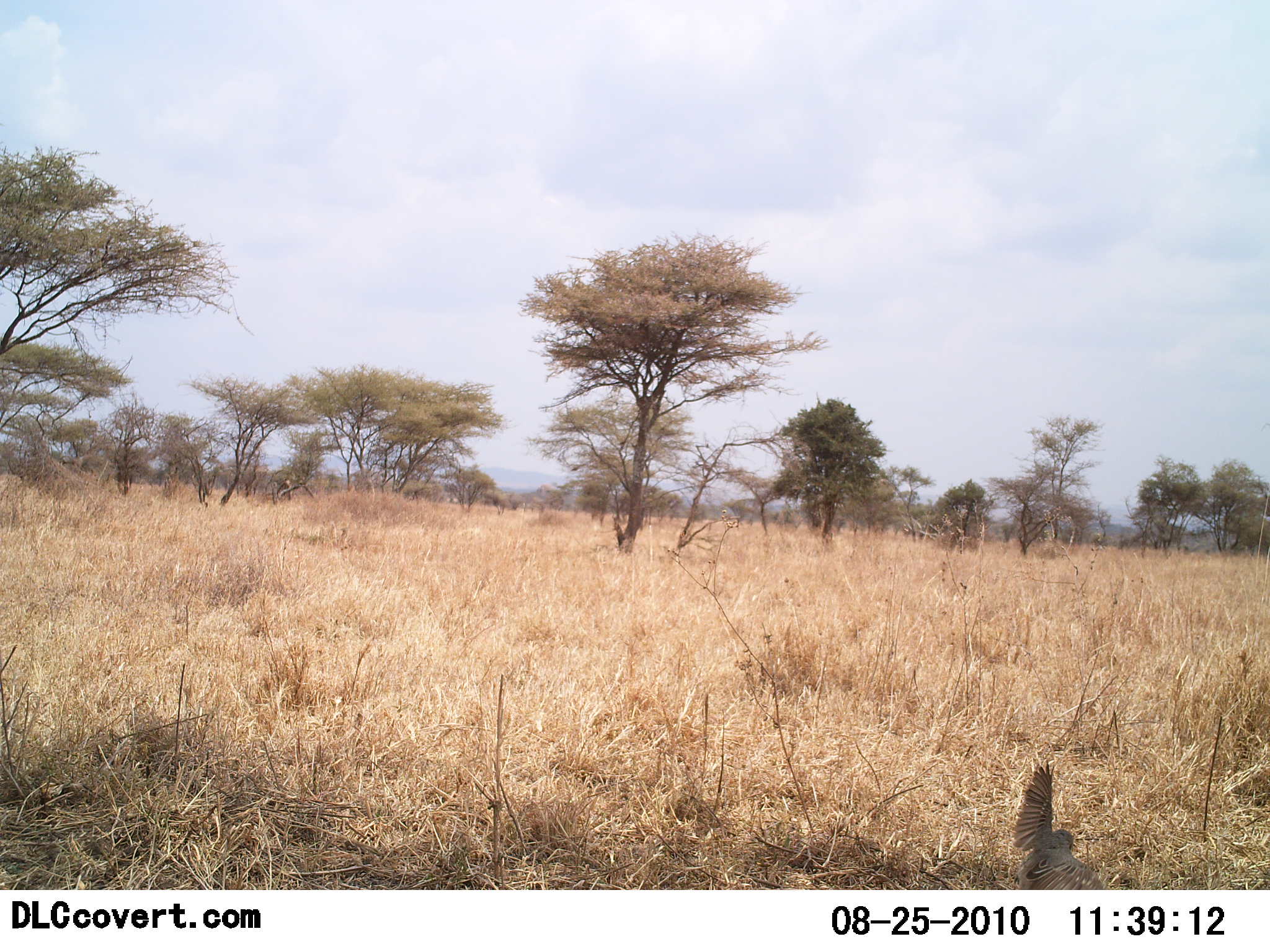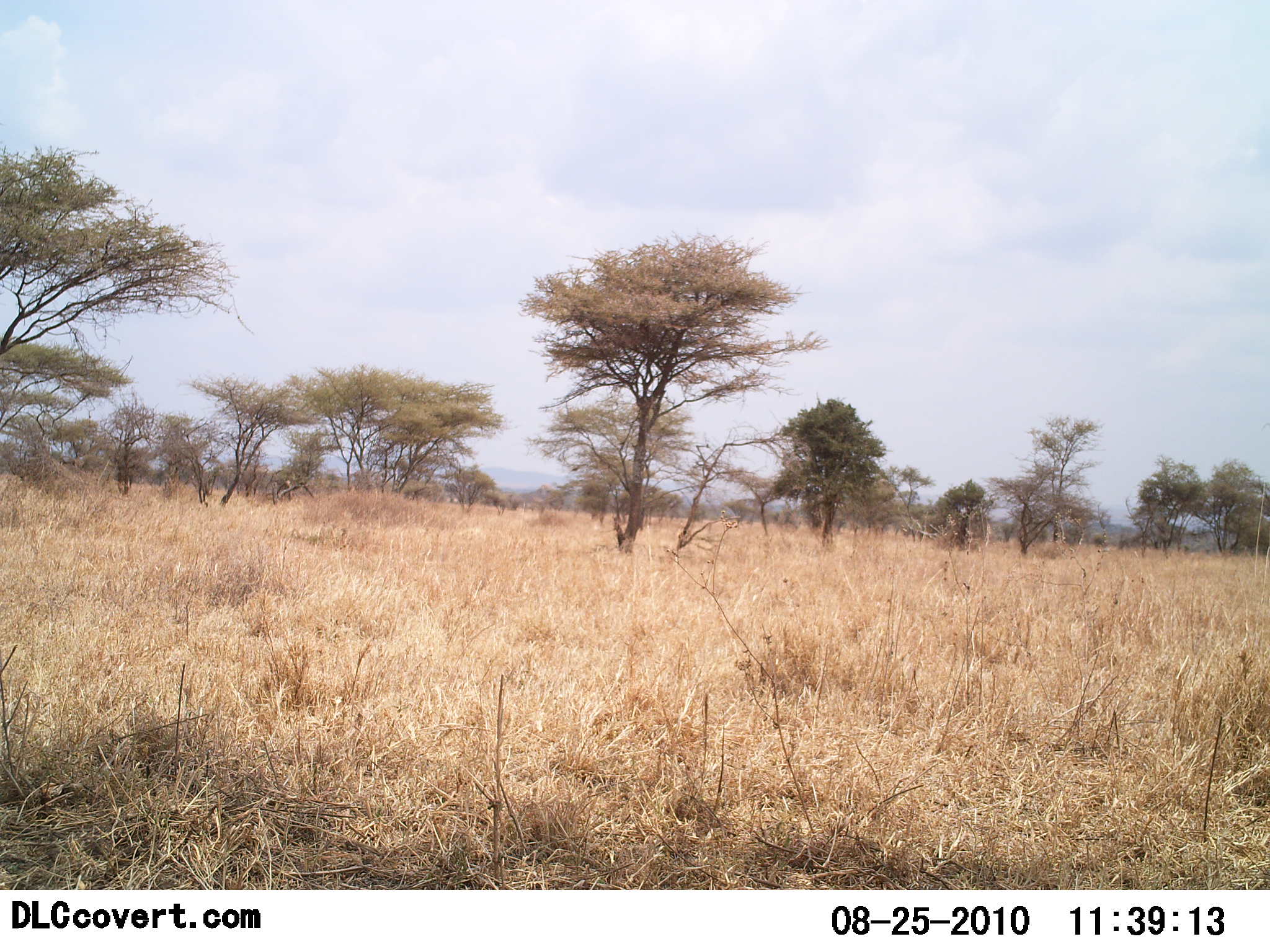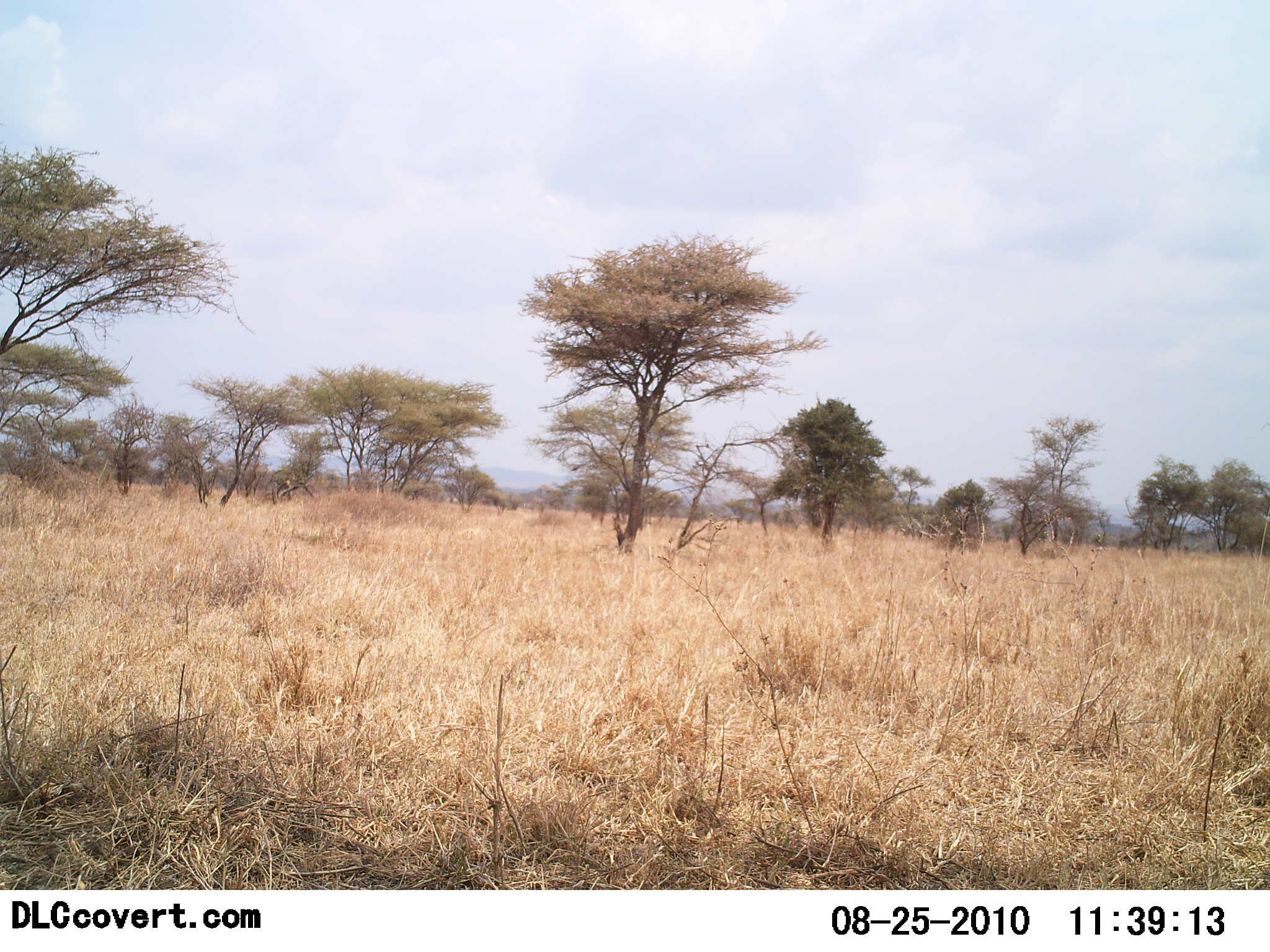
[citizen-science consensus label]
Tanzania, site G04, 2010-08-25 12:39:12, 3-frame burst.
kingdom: Animalia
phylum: Chordata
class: Aves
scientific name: Aves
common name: bird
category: otherbird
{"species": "otherbird (bird) (Aves)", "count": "1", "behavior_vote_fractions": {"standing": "0%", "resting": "0%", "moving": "100%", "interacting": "0%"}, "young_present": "0%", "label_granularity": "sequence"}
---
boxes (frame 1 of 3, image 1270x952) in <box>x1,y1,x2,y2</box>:
animal: <box>1011,762,1105,891</box>